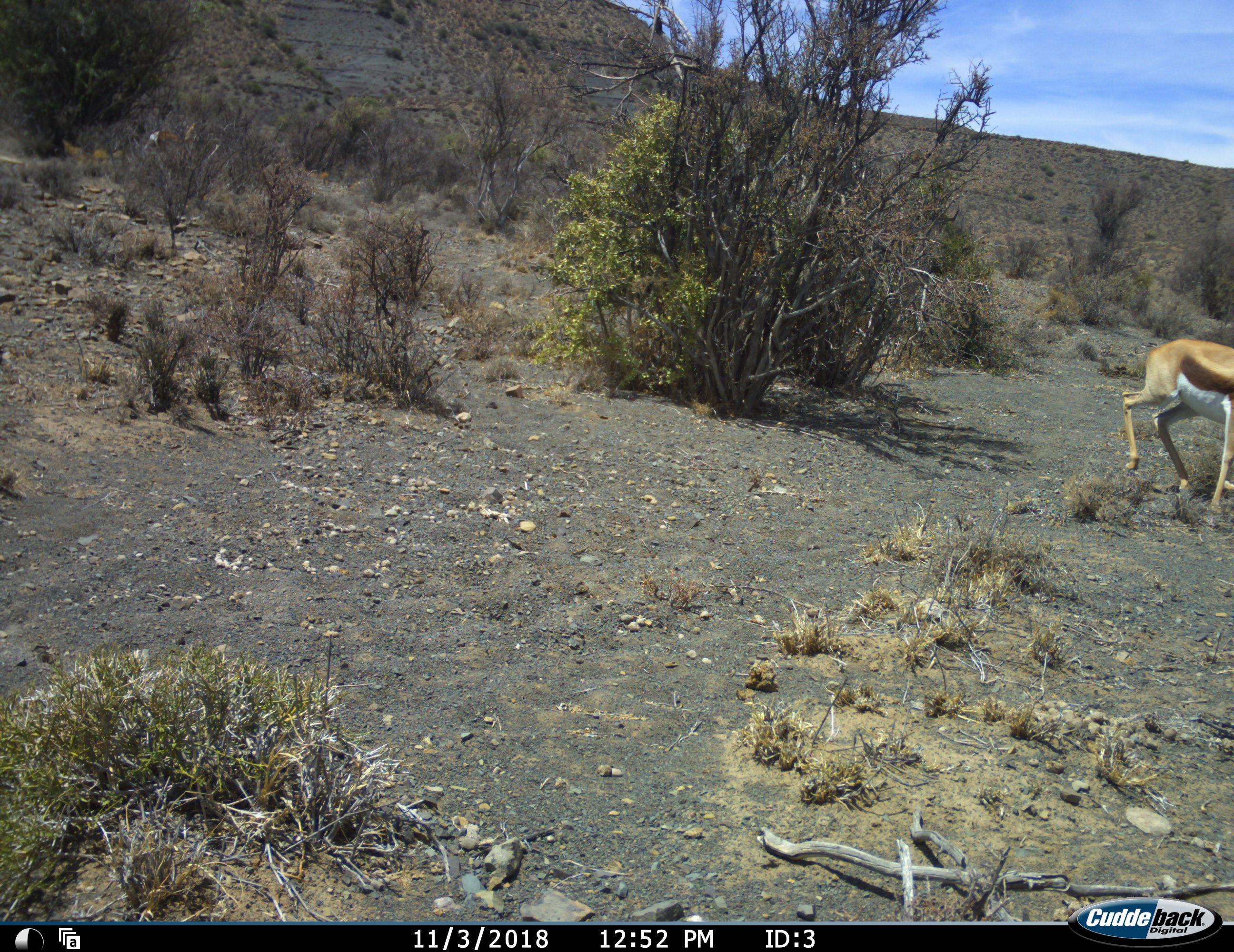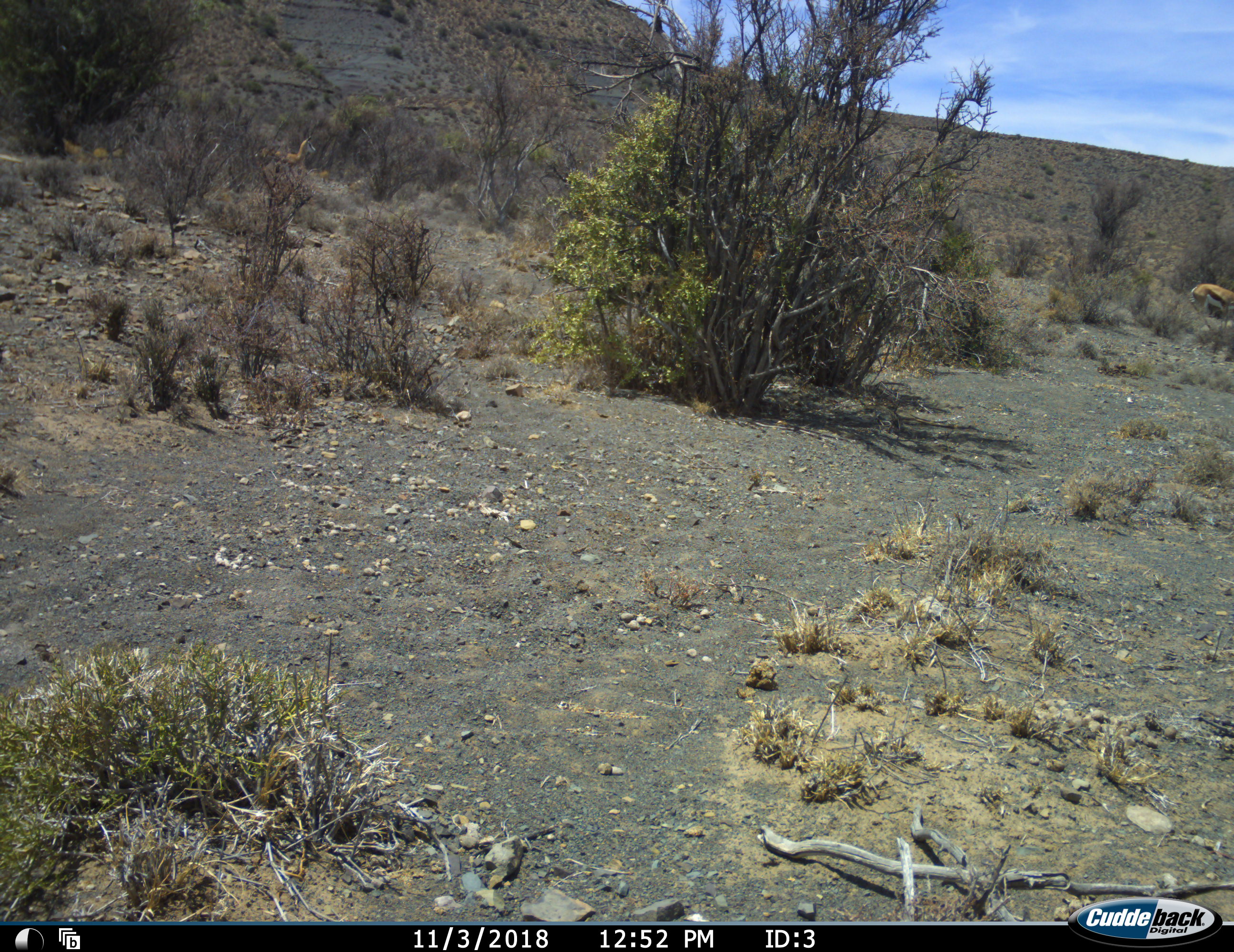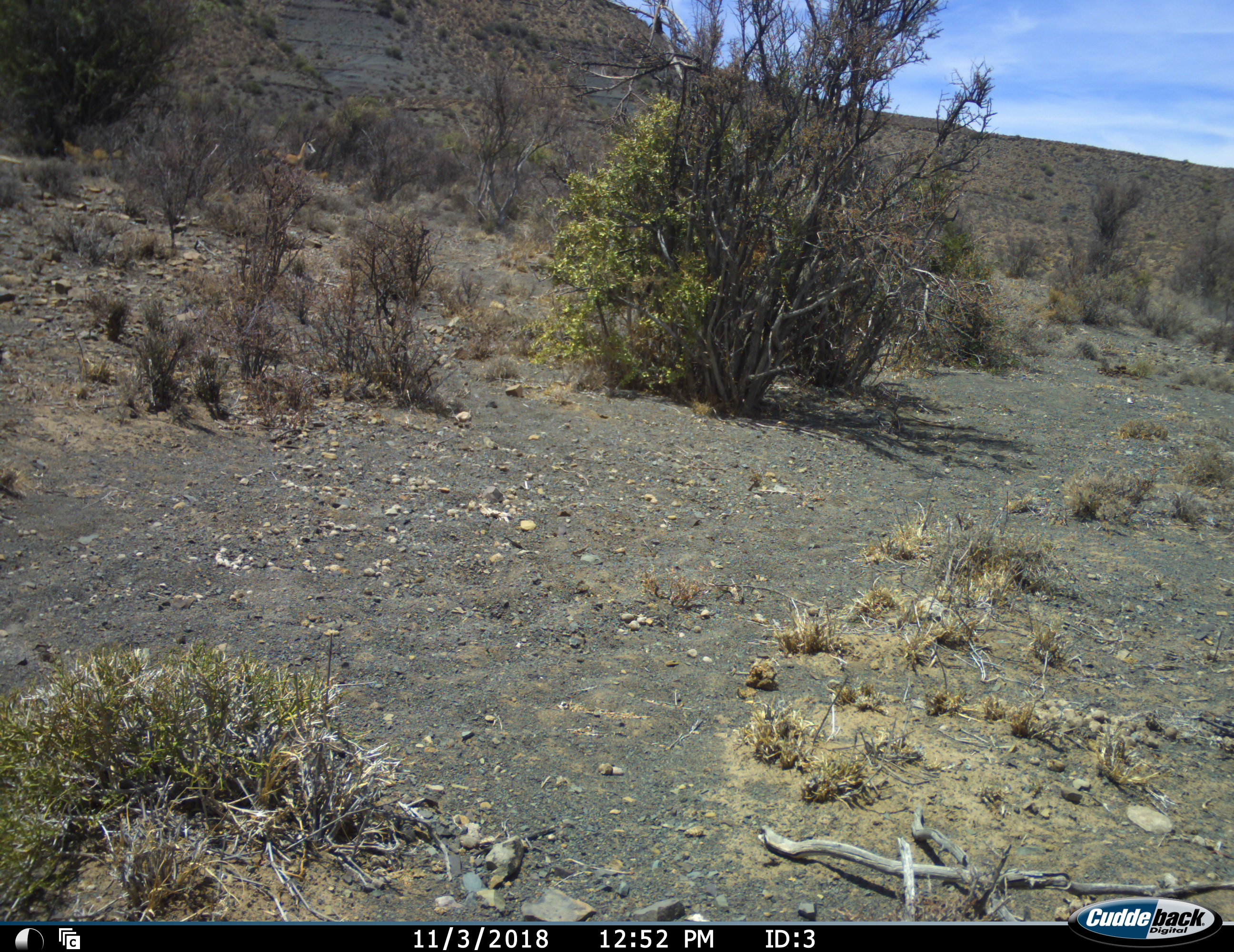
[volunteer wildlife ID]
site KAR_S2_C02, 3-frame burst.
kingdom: Animalia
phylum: Chordata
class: Mammalia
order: Artiodactyla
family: Bovidae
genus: Antidorcas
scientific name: Antidorcas marsupialis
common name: springbok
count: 2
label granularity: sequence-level